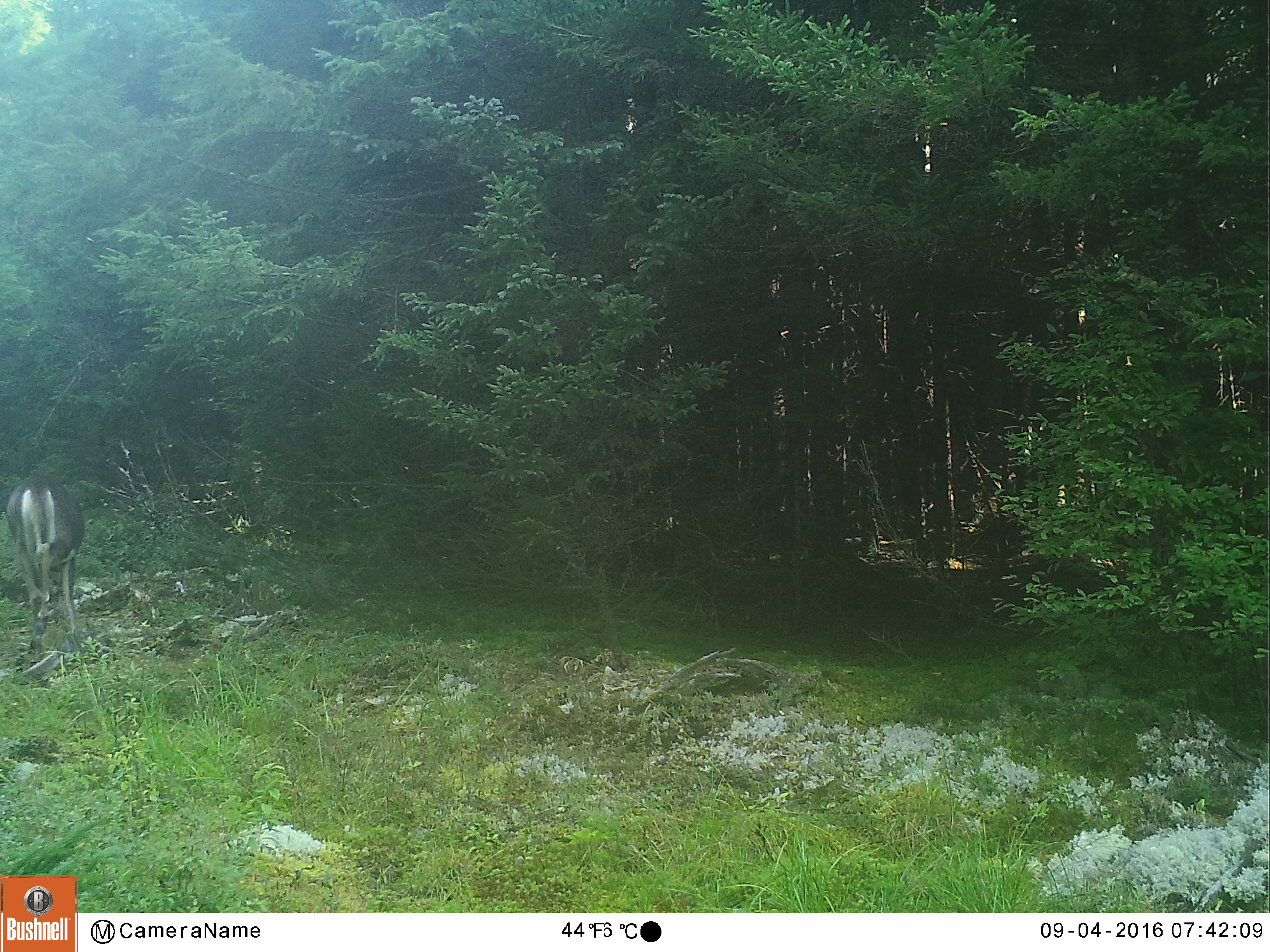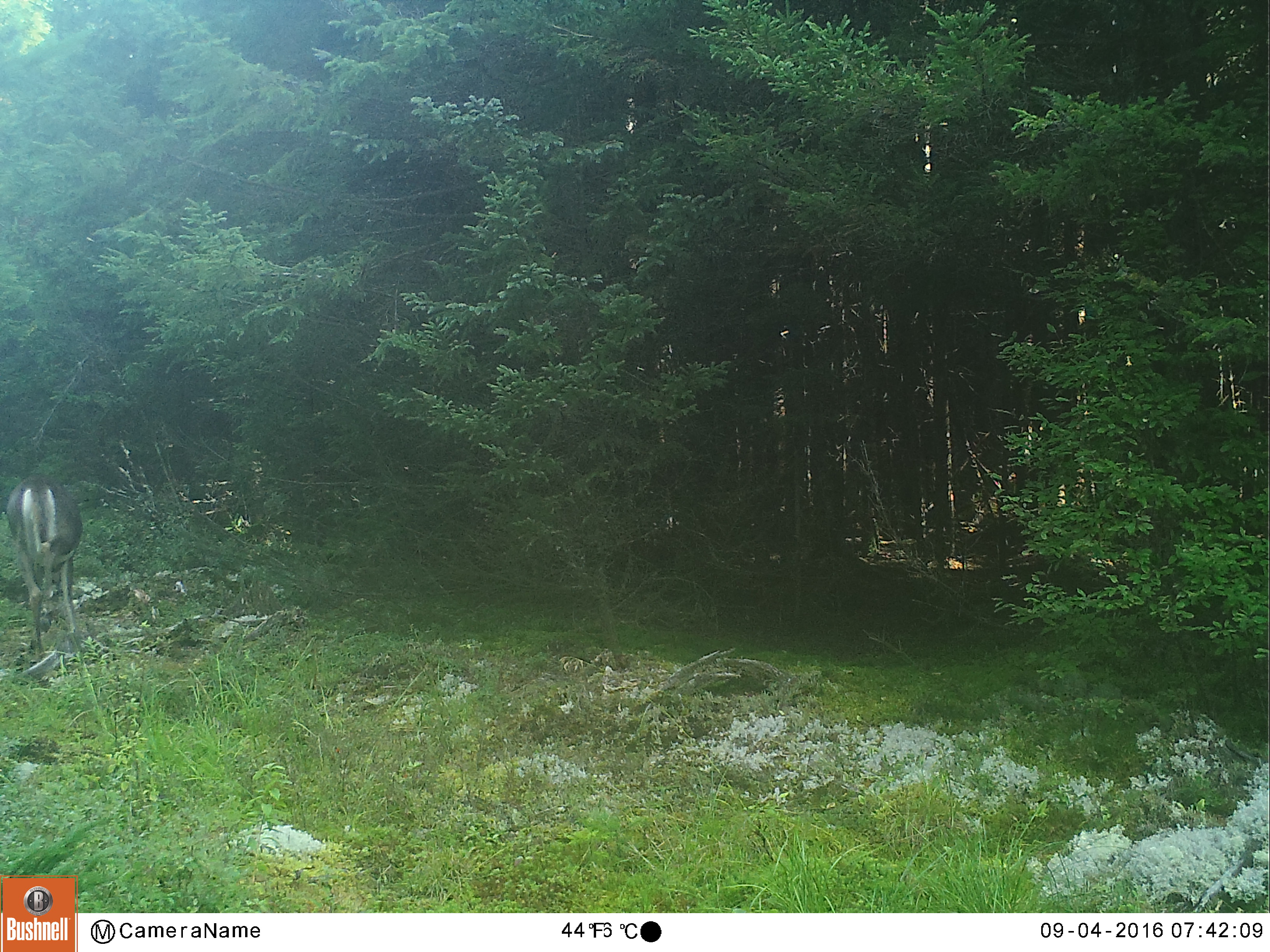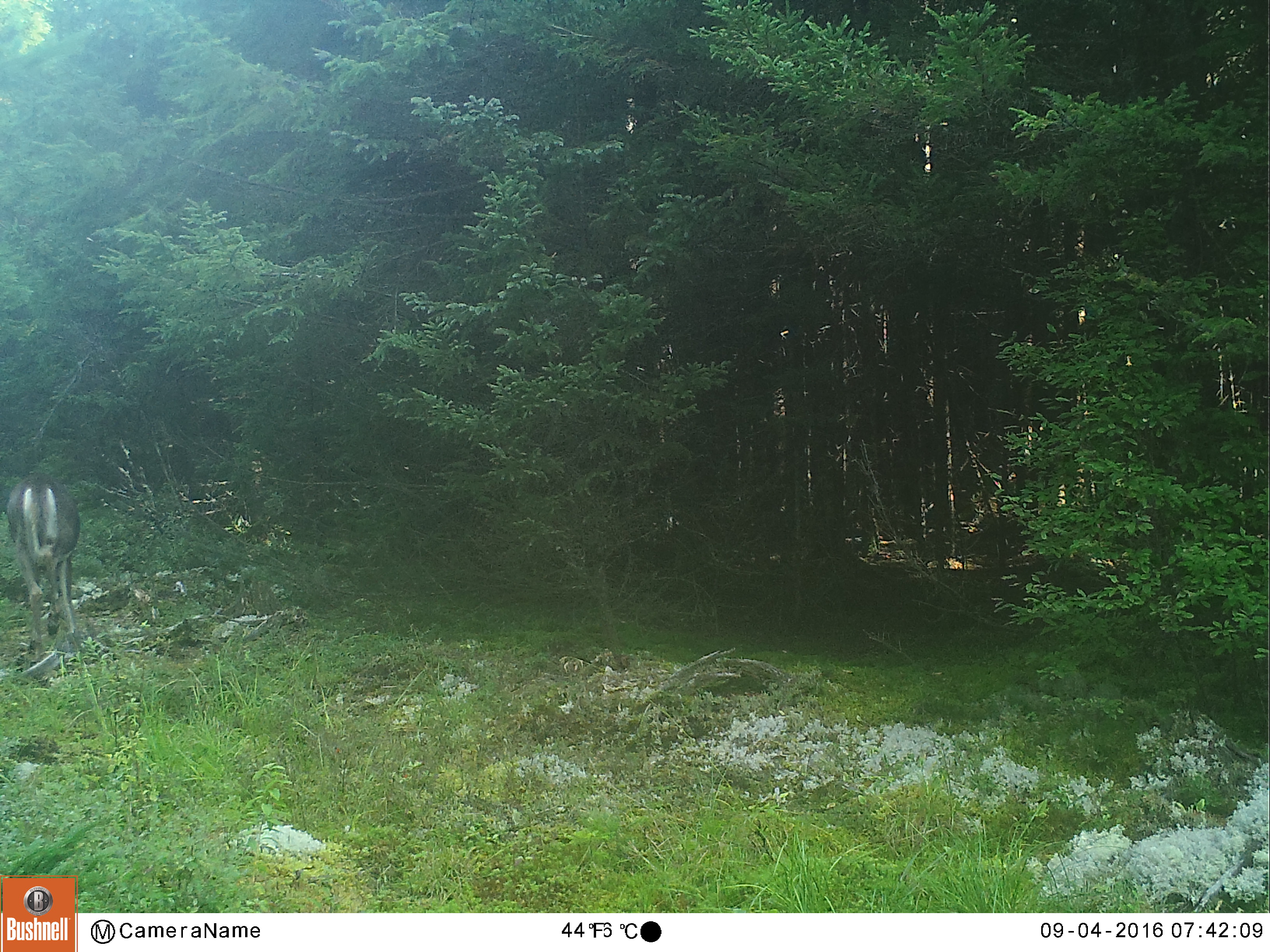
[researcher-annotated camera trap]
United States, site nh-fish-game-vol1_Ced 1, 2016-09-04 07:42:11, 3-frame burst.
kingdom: Animalia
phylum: Chordata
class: Mammalia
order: Artiodactyla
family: Cervidae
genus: Odocoileus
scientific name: Odocoileus virginianus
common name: white-tailed deer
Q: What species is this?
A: White-tailed deer (Odocoileus virginianus).